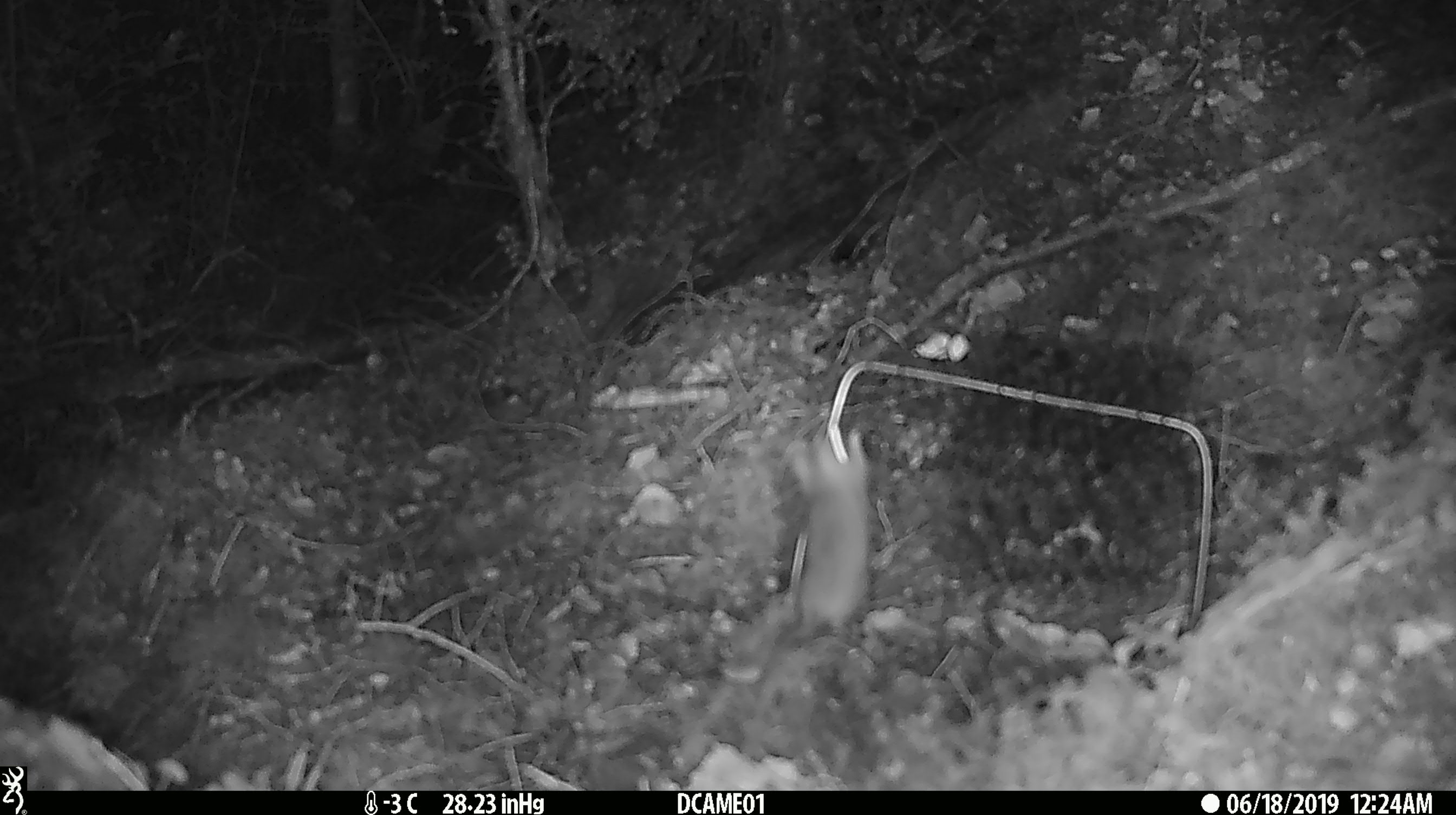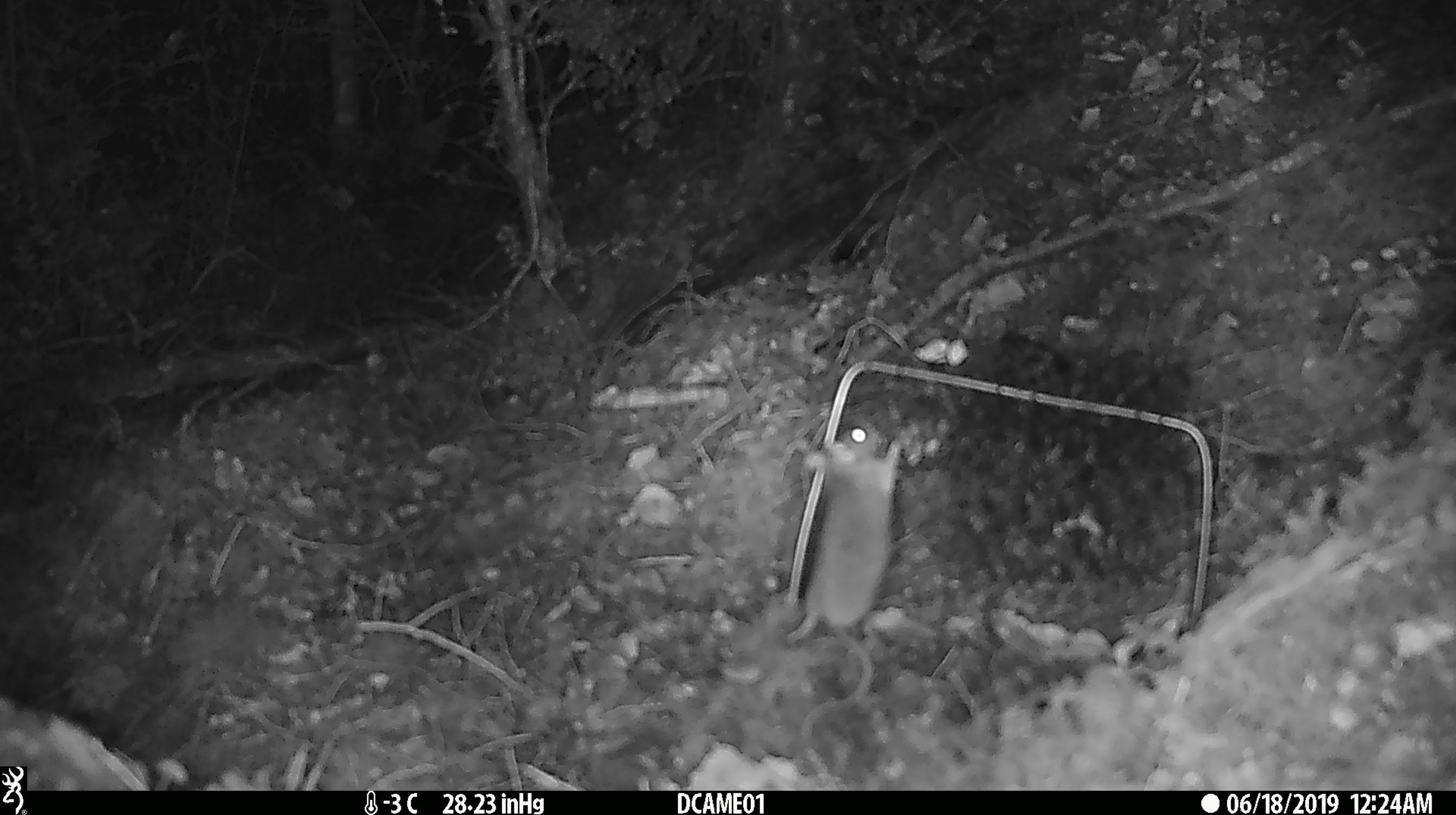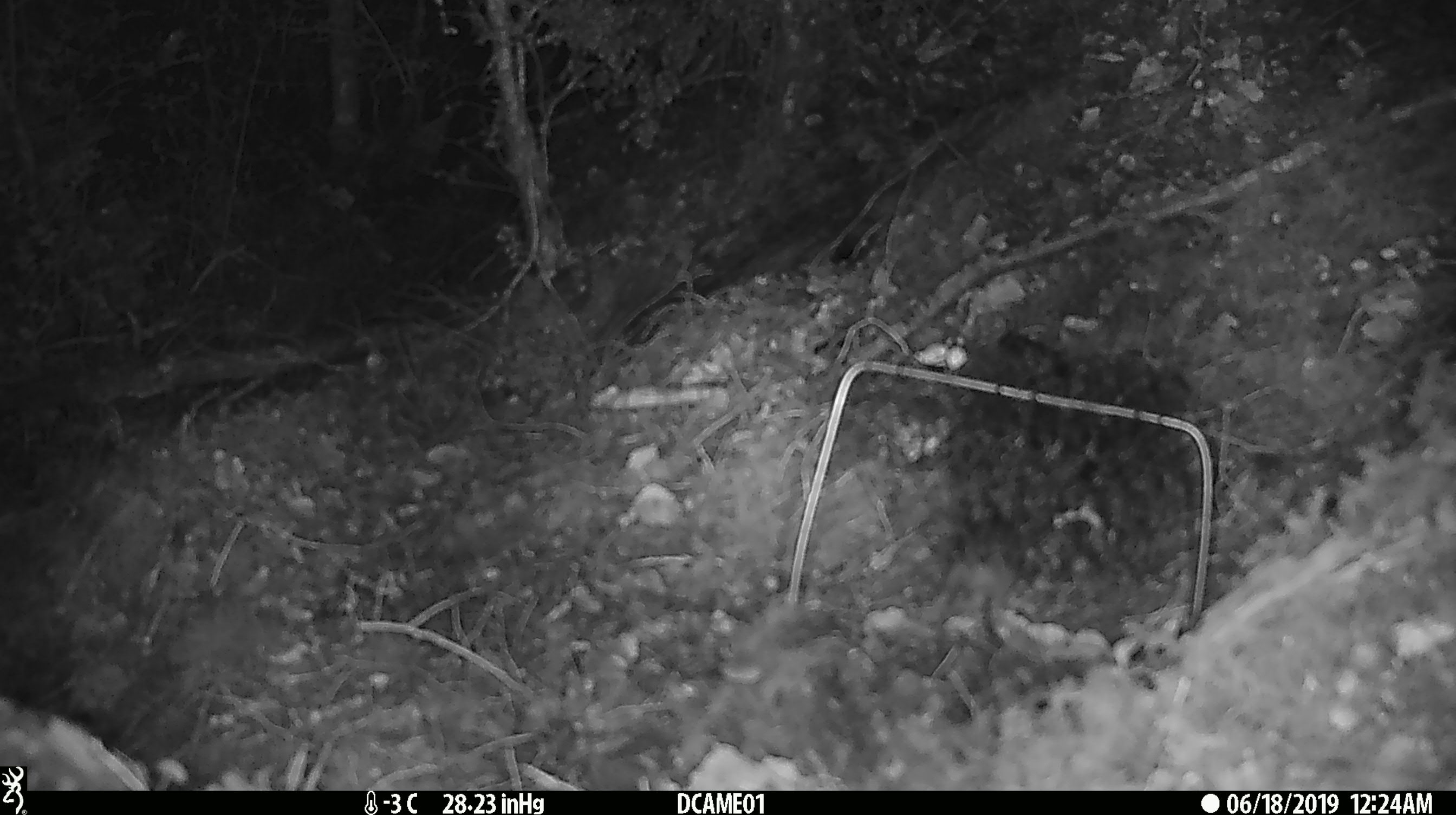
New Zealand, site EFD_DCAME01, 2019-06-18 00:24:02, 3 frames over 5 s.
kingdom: Animalia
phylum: Chordata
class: Mammalia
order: Rodentia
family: Muridae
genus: Mus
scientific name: Mus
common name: mouse